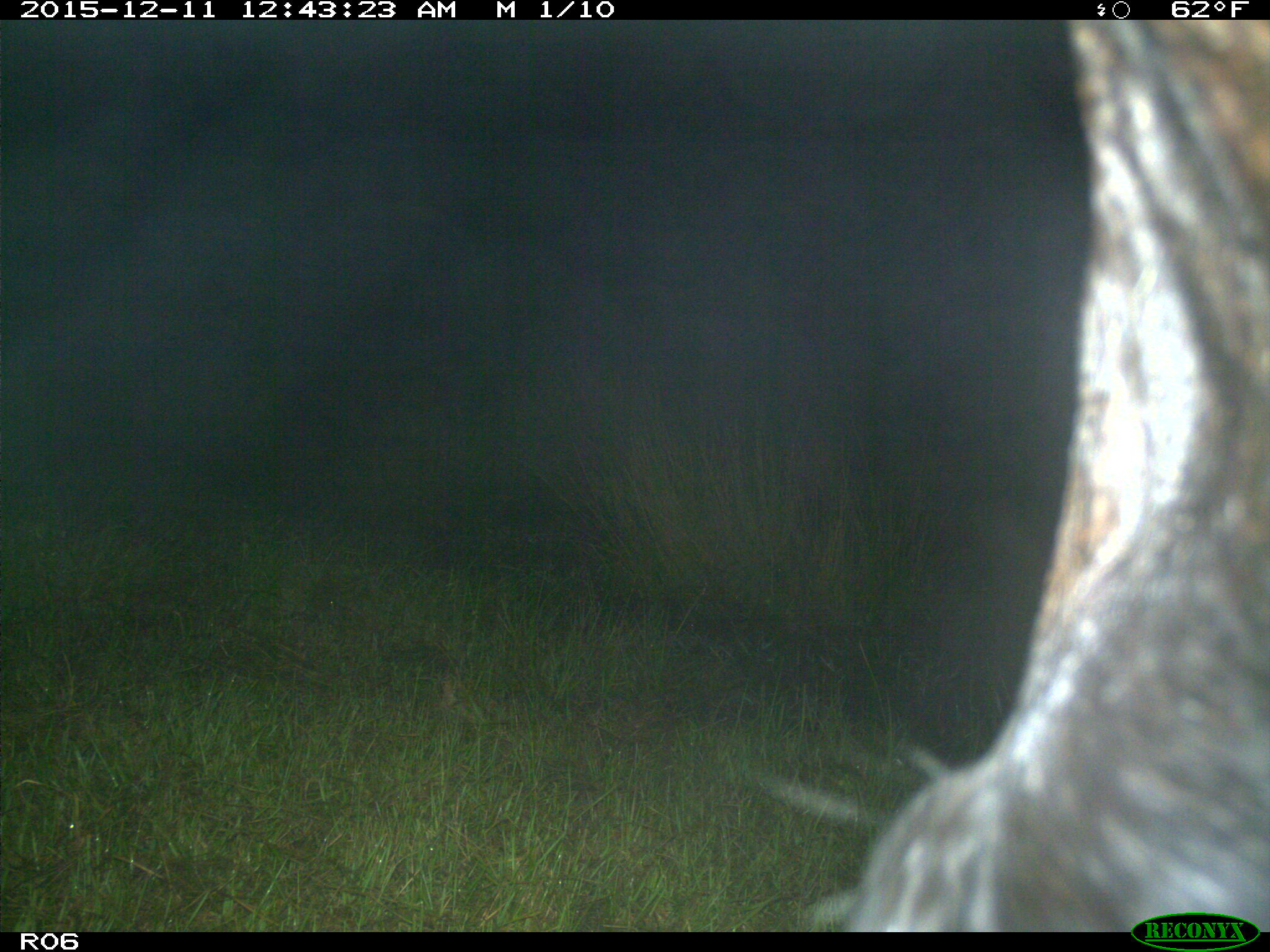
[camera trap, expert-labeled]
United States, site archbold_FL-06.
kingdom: Animalia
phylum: Chordata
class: Mammalia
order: Artiodactyla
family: Bovidae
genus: Bos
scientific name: Bos taurus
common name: domestic cow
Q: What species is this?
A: Bos taurus (domestic cow).